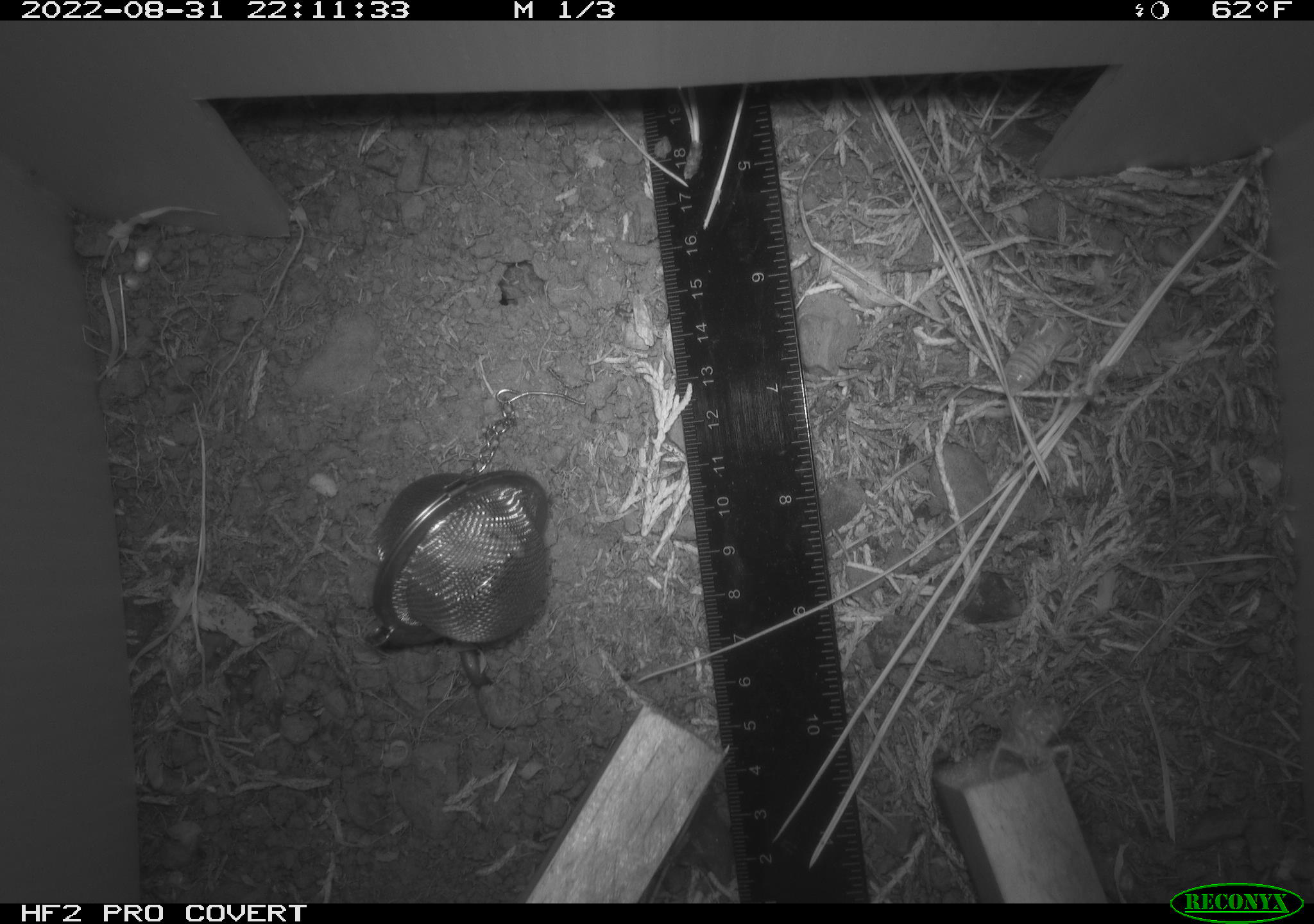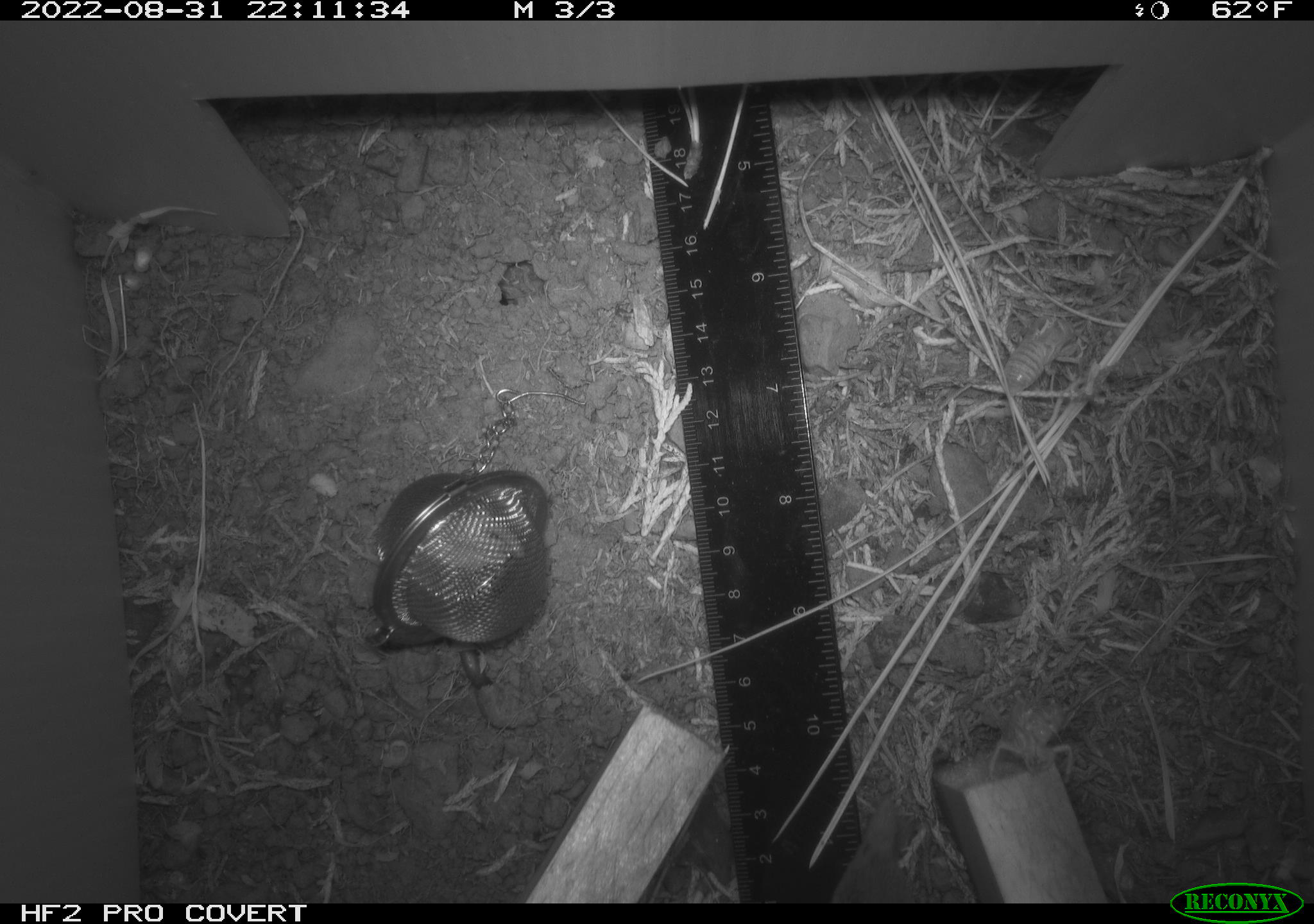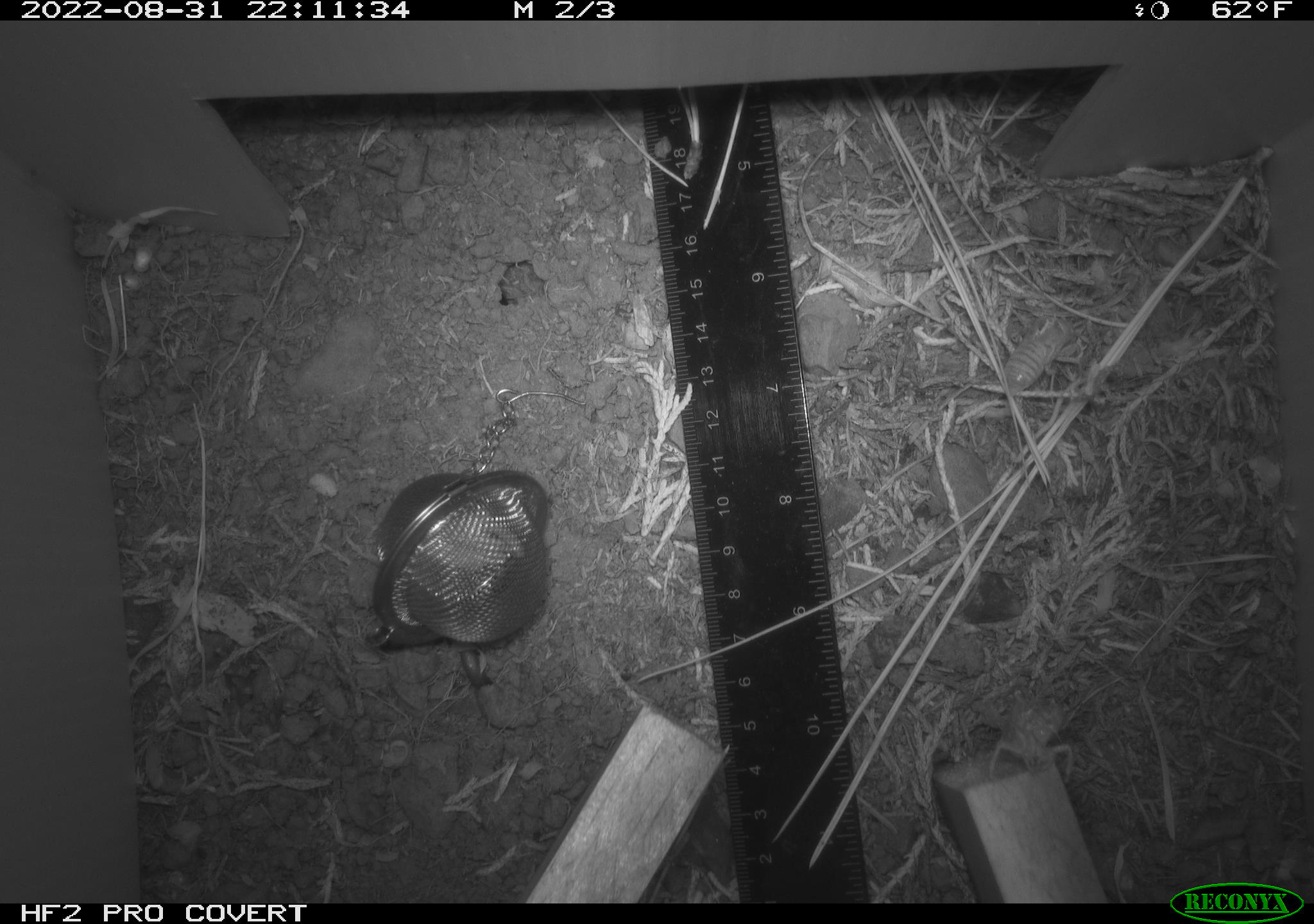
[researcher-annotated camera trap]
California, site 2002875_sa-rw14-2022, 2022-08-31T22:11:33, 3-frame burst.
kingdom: Animalia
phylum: Chordata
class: Mammalia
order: Eulipotyphla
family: Soricidae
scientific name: Soricidae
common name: shrews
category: soricidae family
Soricidae family (shrews) (Soricidae).